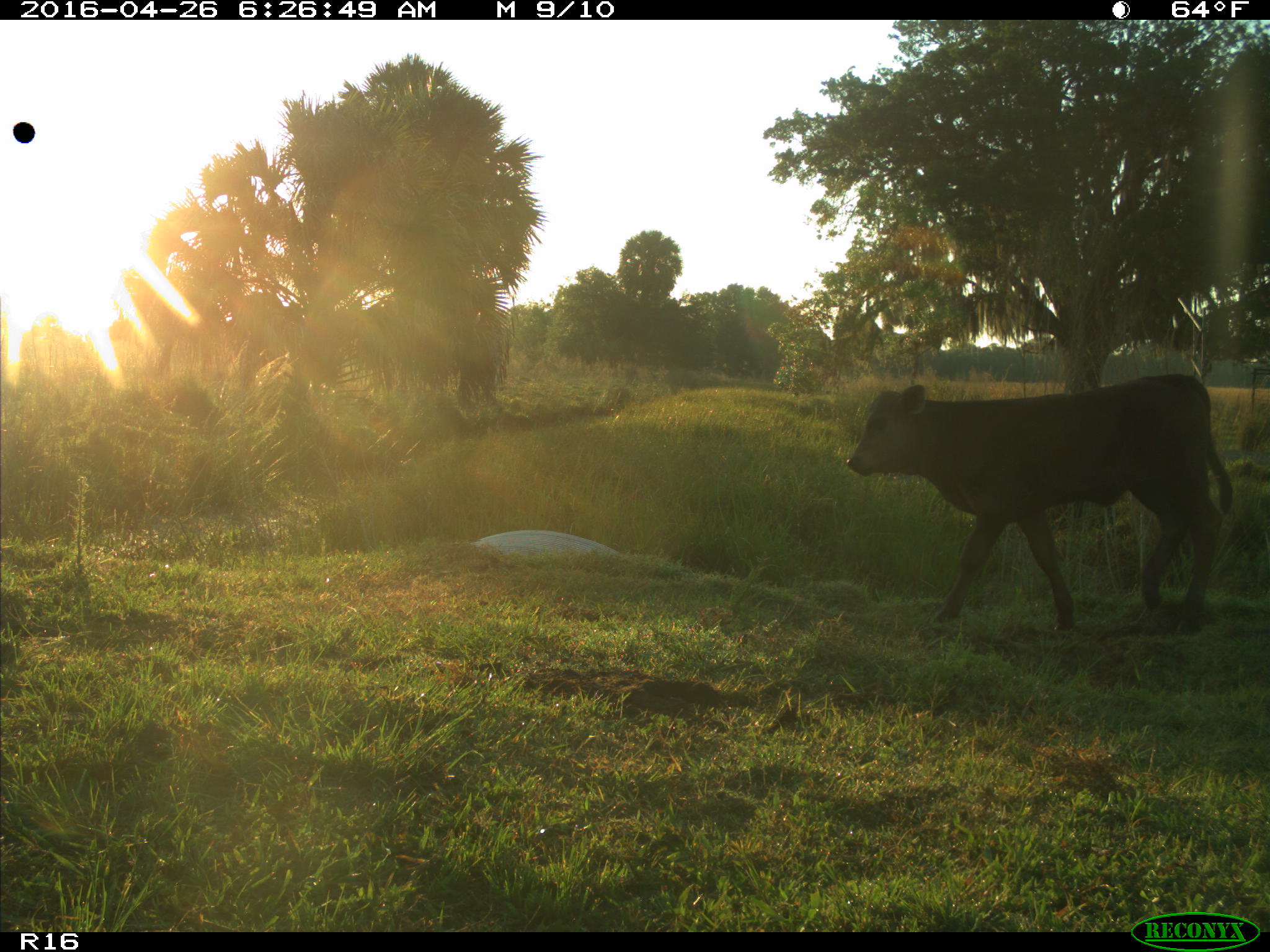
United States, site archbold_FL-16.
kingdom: Animalia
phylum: Chordata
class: Mammalia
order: Artiodactyla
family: Bovidae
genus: Bos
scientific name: Bos taurus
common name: domestic cow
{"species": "Bos taurus (domestic cow)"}